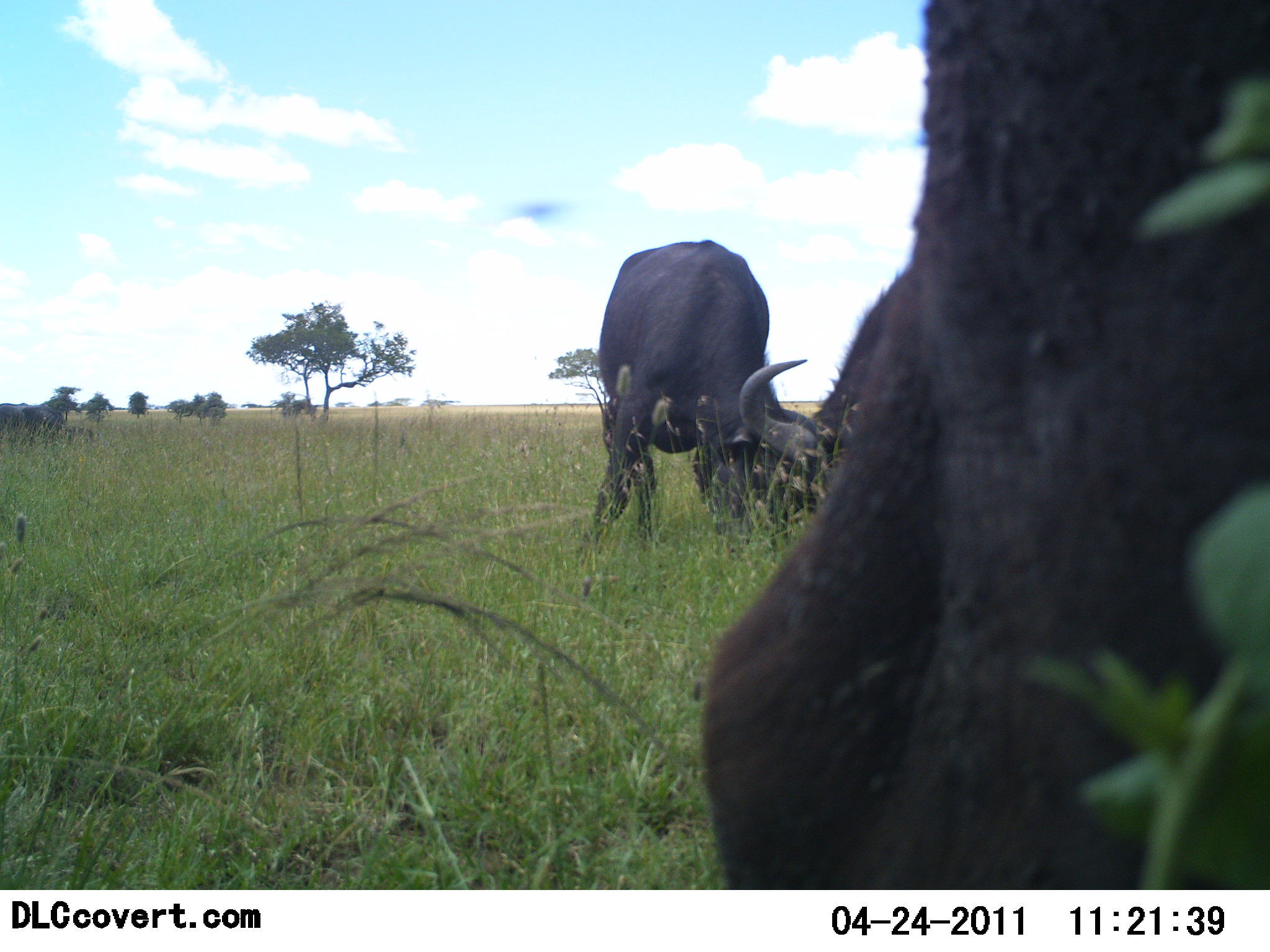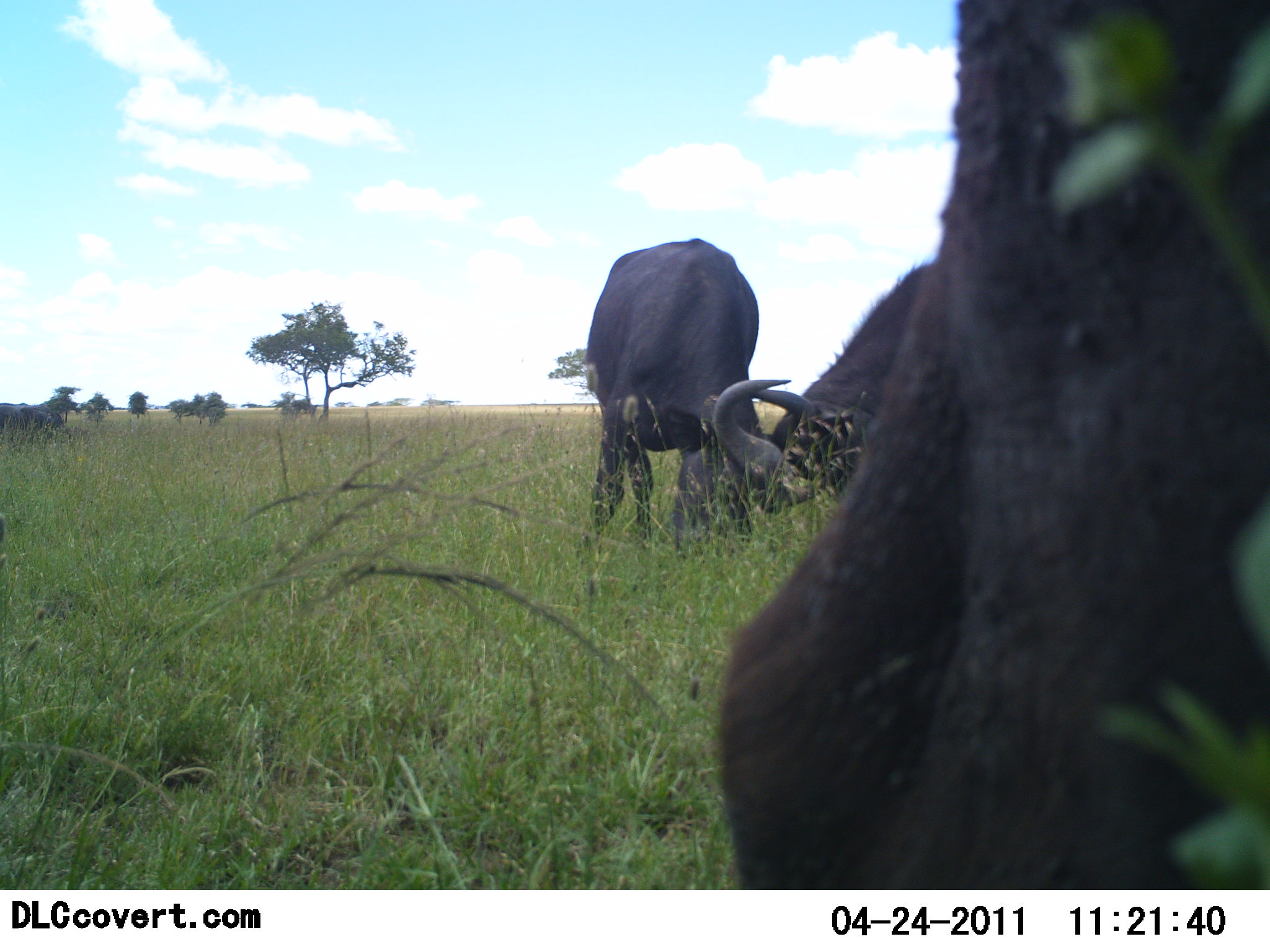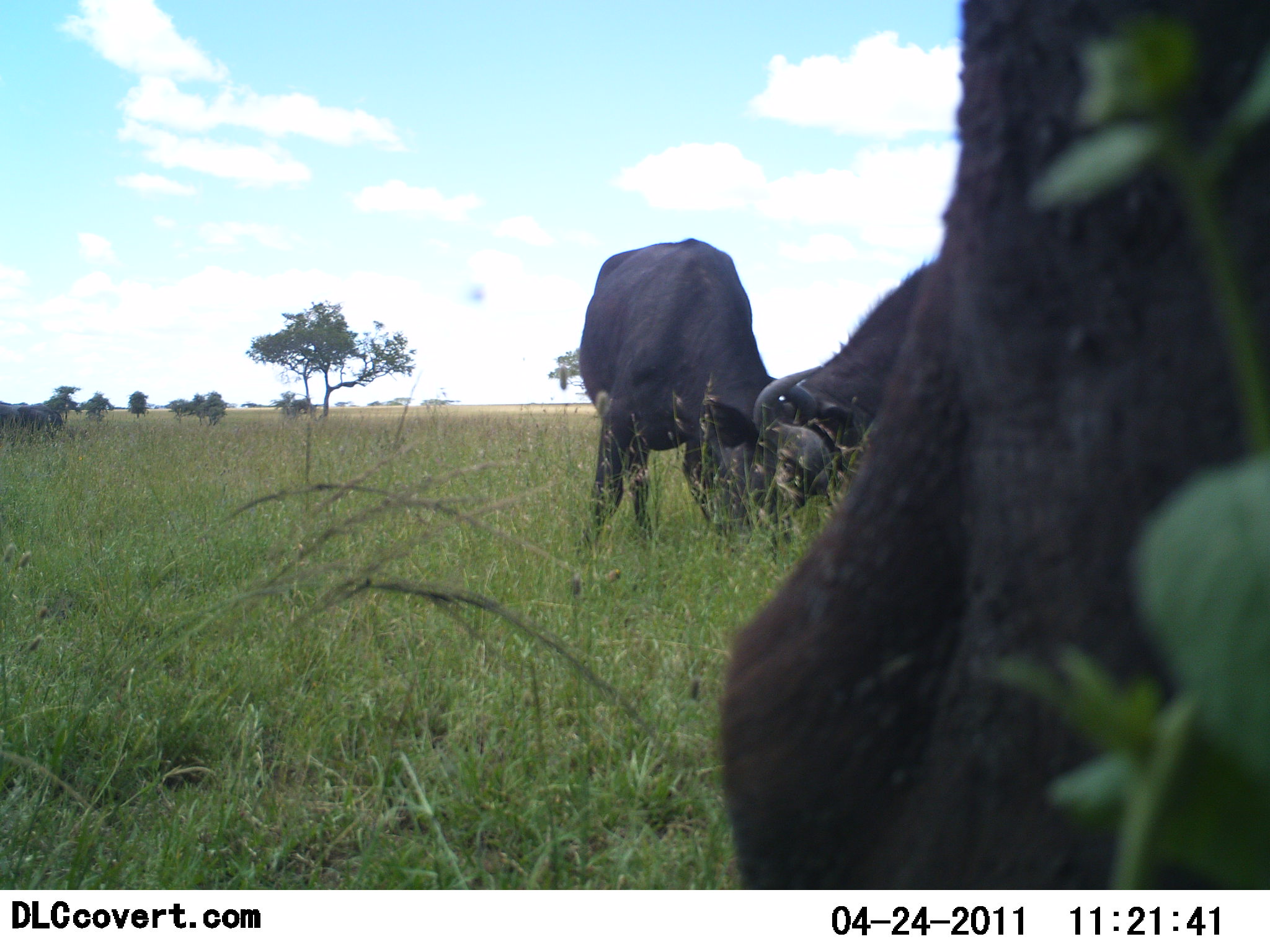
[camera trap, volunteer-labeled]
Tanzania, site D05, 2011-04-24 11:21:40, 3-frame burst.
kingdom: Animalia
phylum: Chordata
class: Mammalia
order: Artiodactyla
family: Bovidae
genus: Syncerus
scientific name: Syncerus caffer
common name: cape buffalo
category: buffalo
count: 3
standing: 33%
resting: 0%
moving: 8%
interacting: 42%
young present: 0%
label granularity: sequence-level